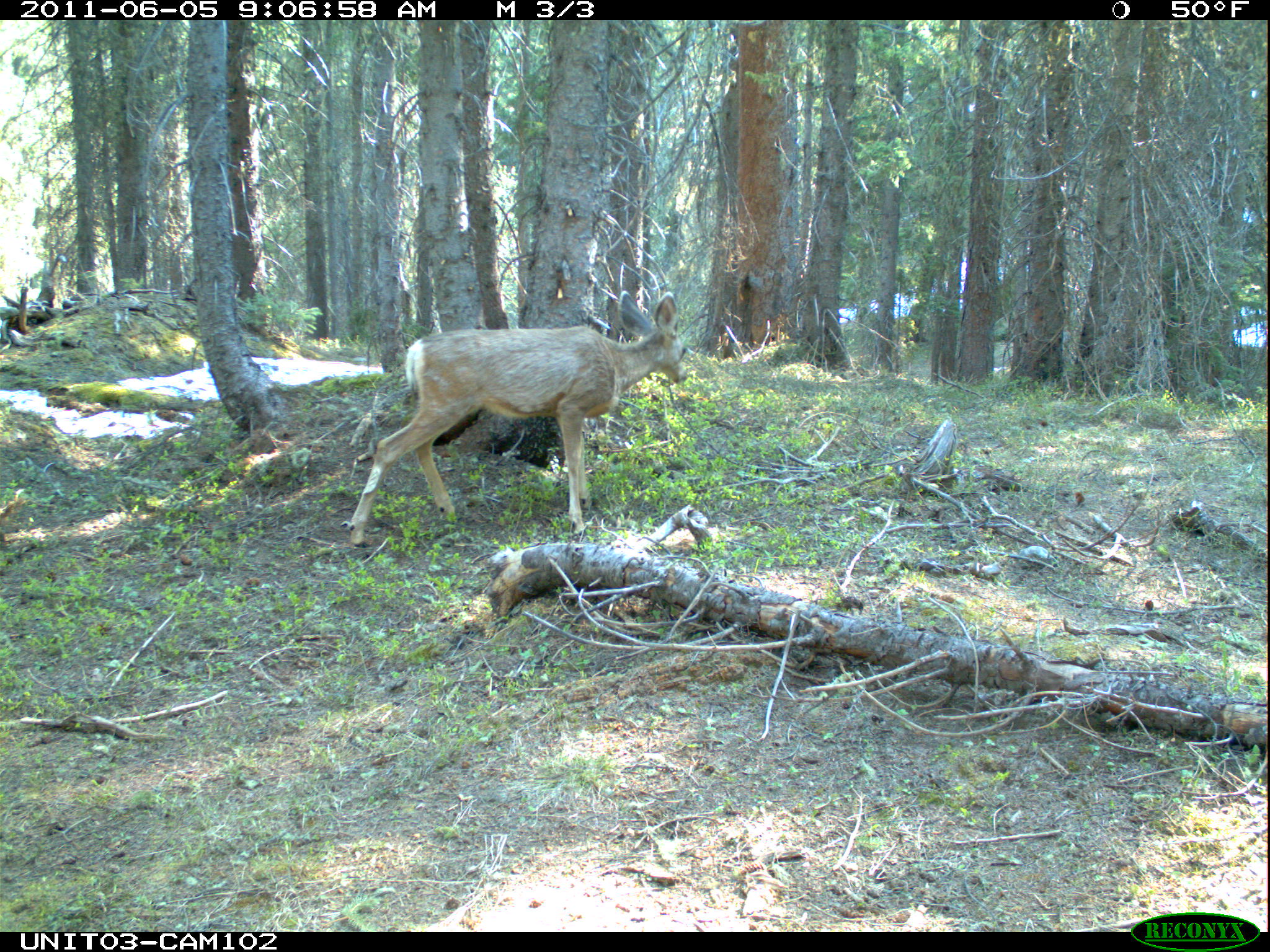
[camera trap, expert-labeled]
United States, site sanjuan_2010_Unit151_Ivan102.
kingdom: Animalia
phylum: Chordata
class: Mammalia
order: Artiodactyla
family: Cervidae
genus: Odocoileus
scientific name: Odocoileus hemionus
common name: mule deer